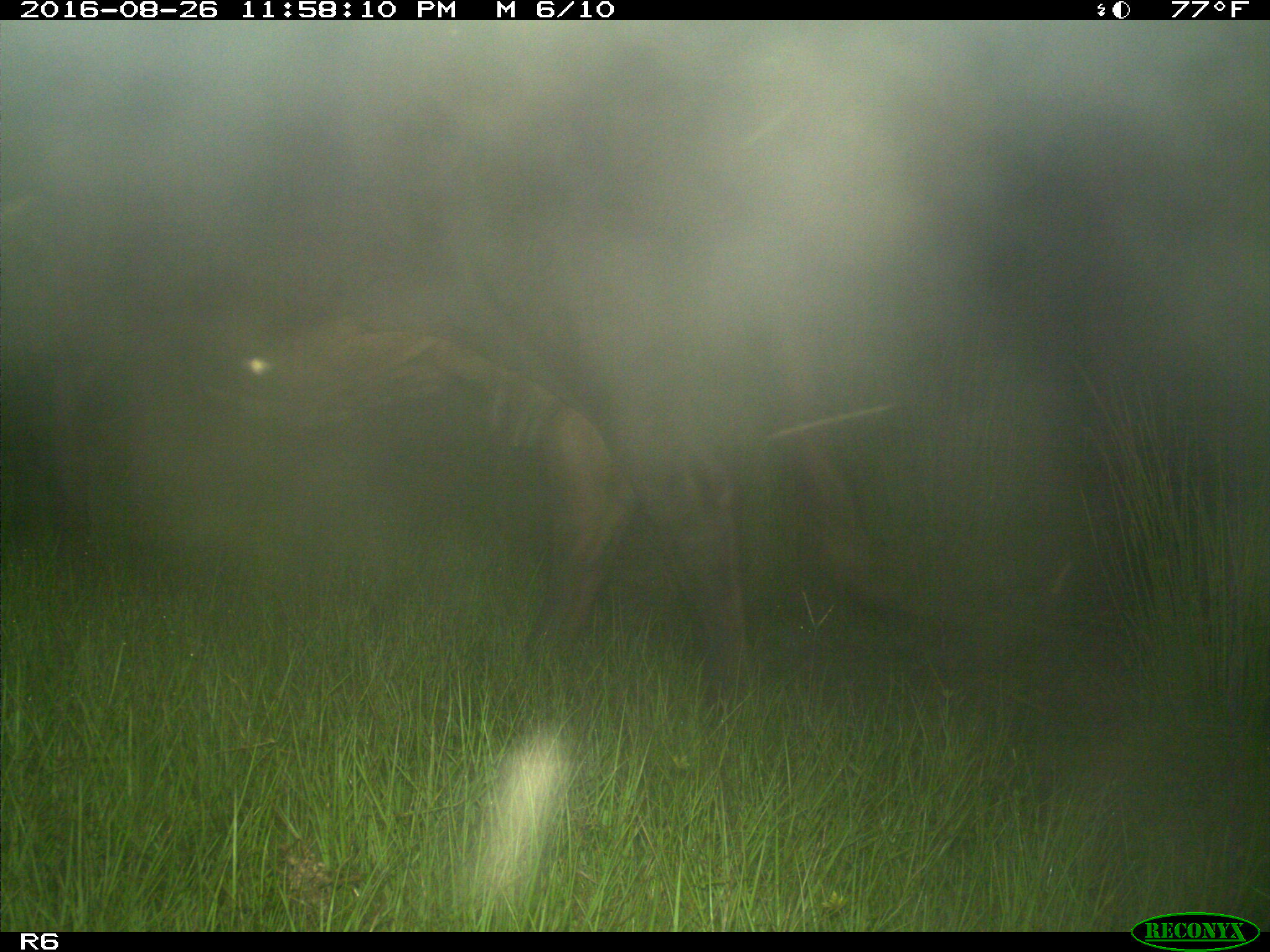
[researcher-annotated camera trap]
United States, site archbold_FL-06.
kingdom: Animalia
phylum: Chordata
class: Mammalia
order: Artiodactyla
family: Bovidae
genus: Bos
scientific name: Bos taurus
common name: domestic cow